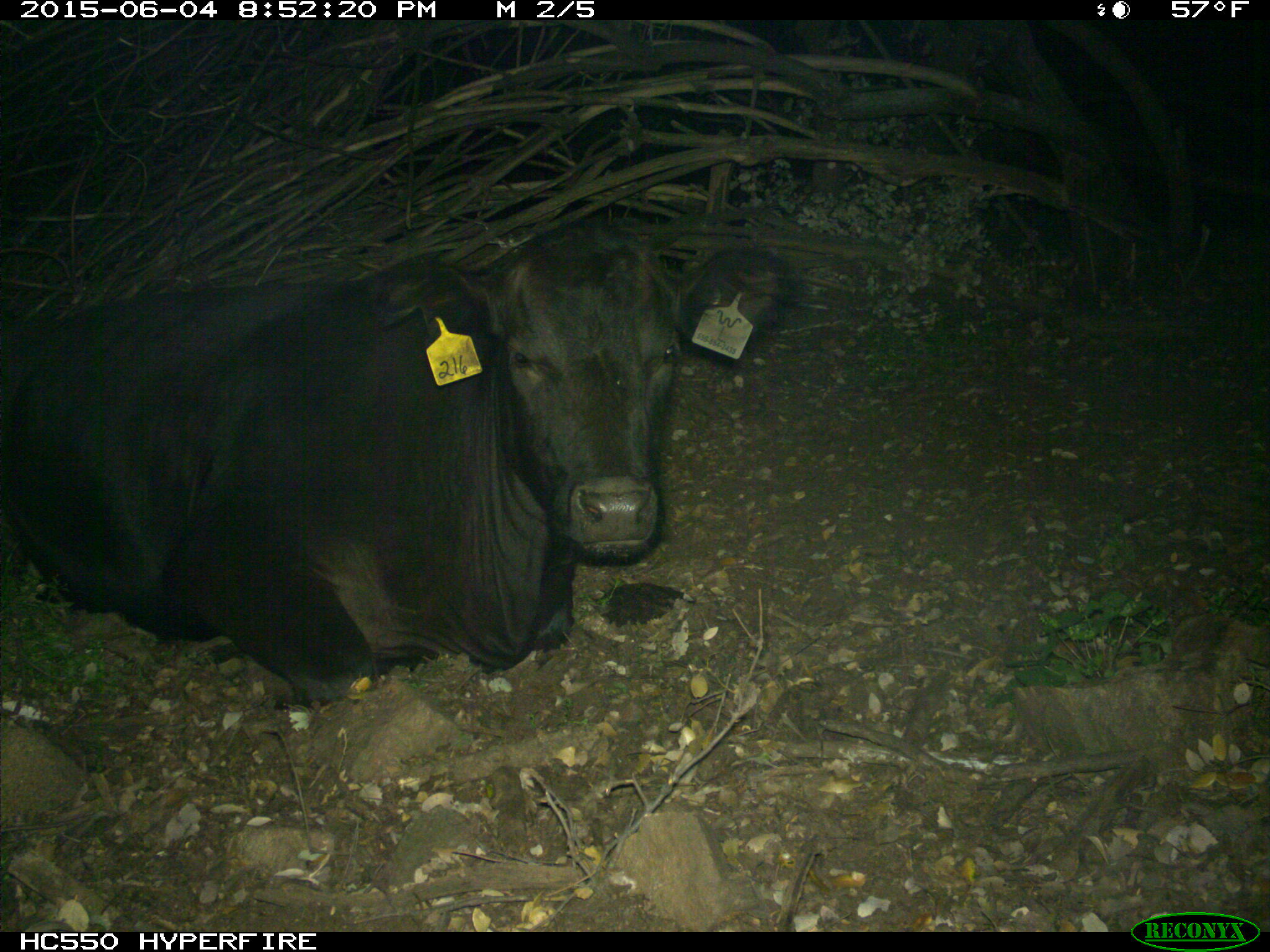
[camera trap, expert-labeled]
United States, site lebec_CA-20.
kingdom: Animalia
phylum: Chordata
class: Mammalia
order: Artiodactyla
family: Bovidae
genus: Bos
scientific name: Bos taurus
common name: domestic cow